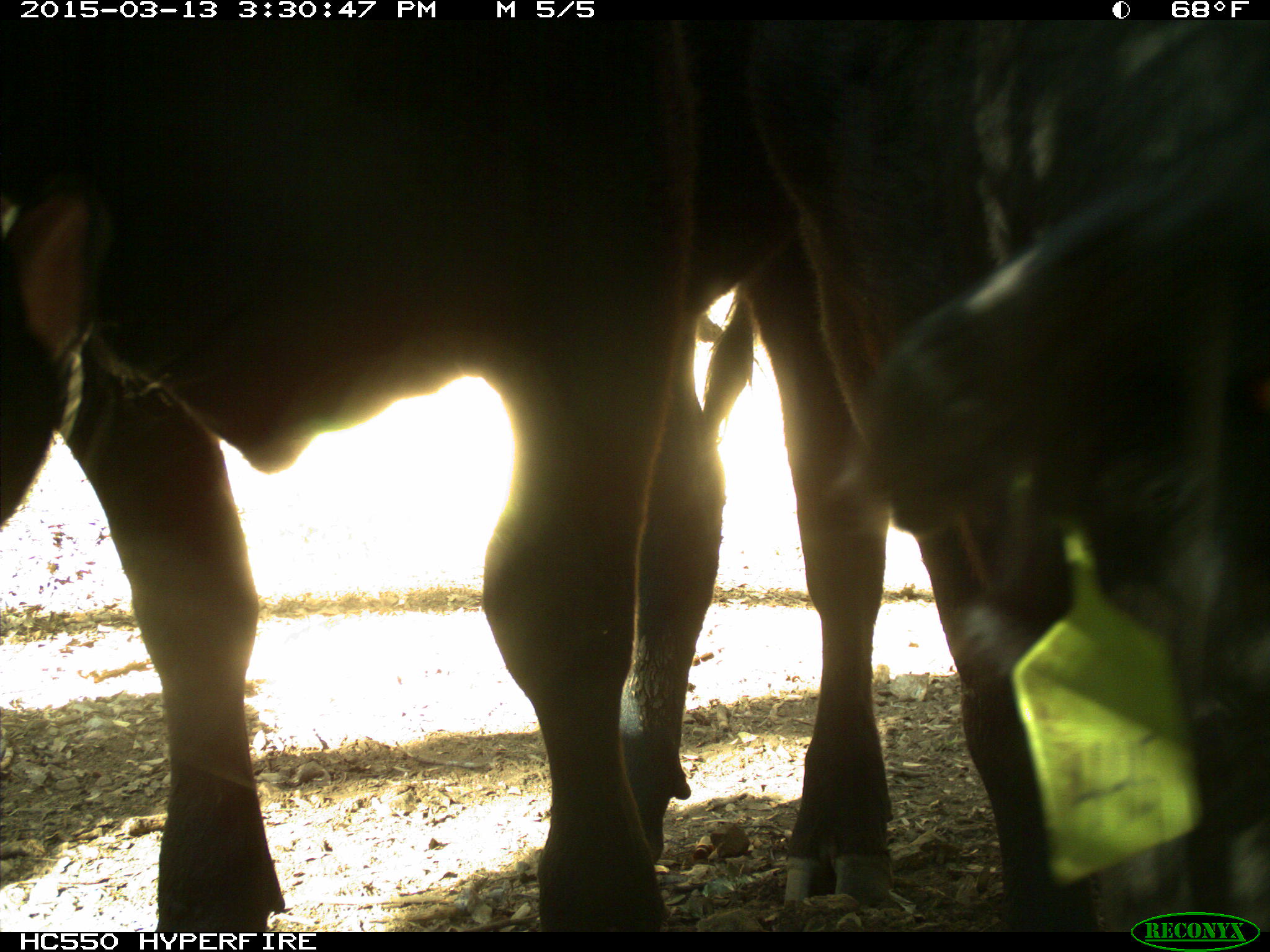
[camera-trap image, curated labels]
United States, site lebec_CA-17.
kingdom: Animalia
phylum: Chordata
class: Mammalia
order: Artiodactyla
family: Bovidae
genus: Bos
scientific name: Bos taurus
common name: domestic cow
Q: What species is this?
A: Bos taurus (domestic cow).